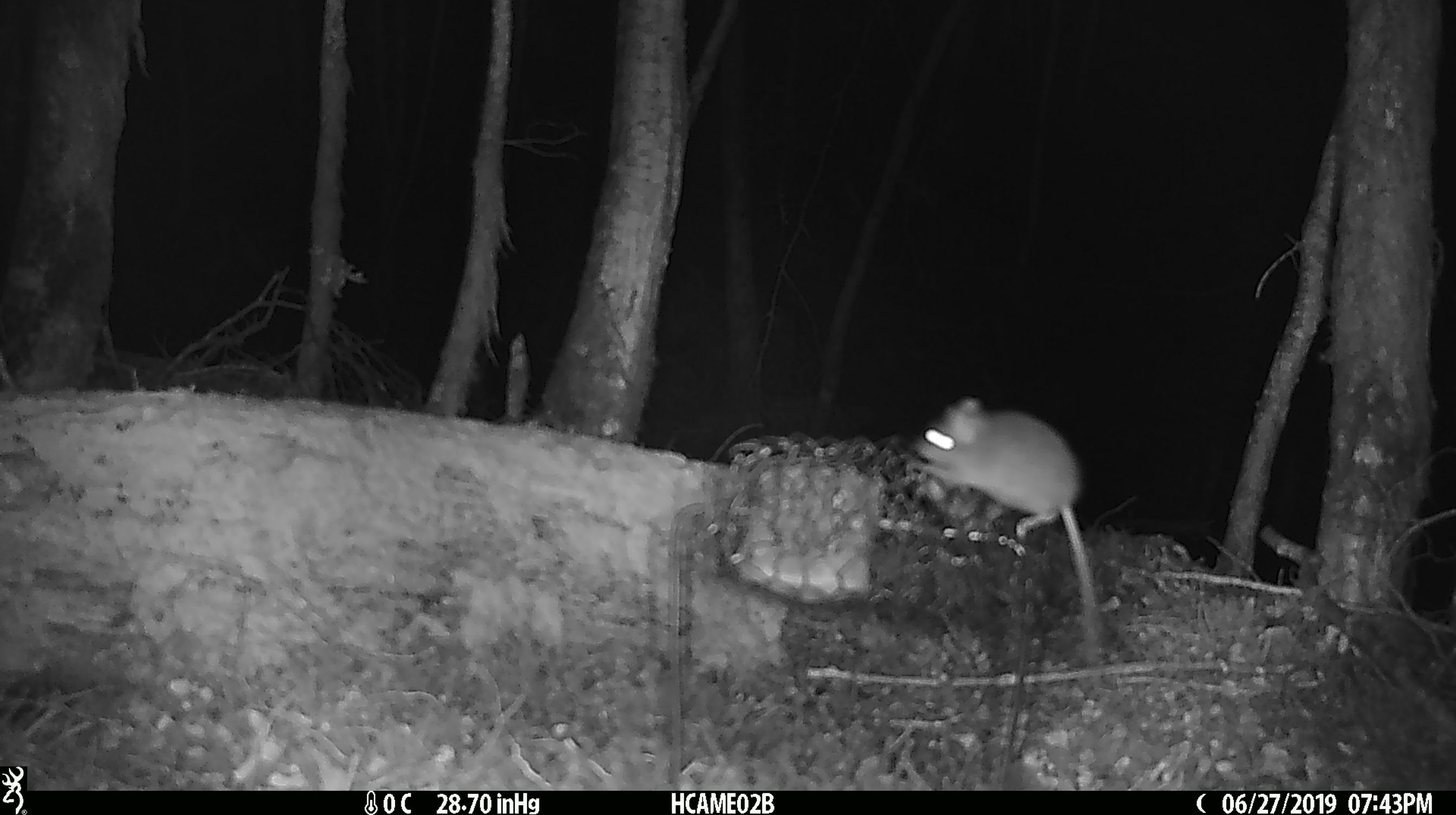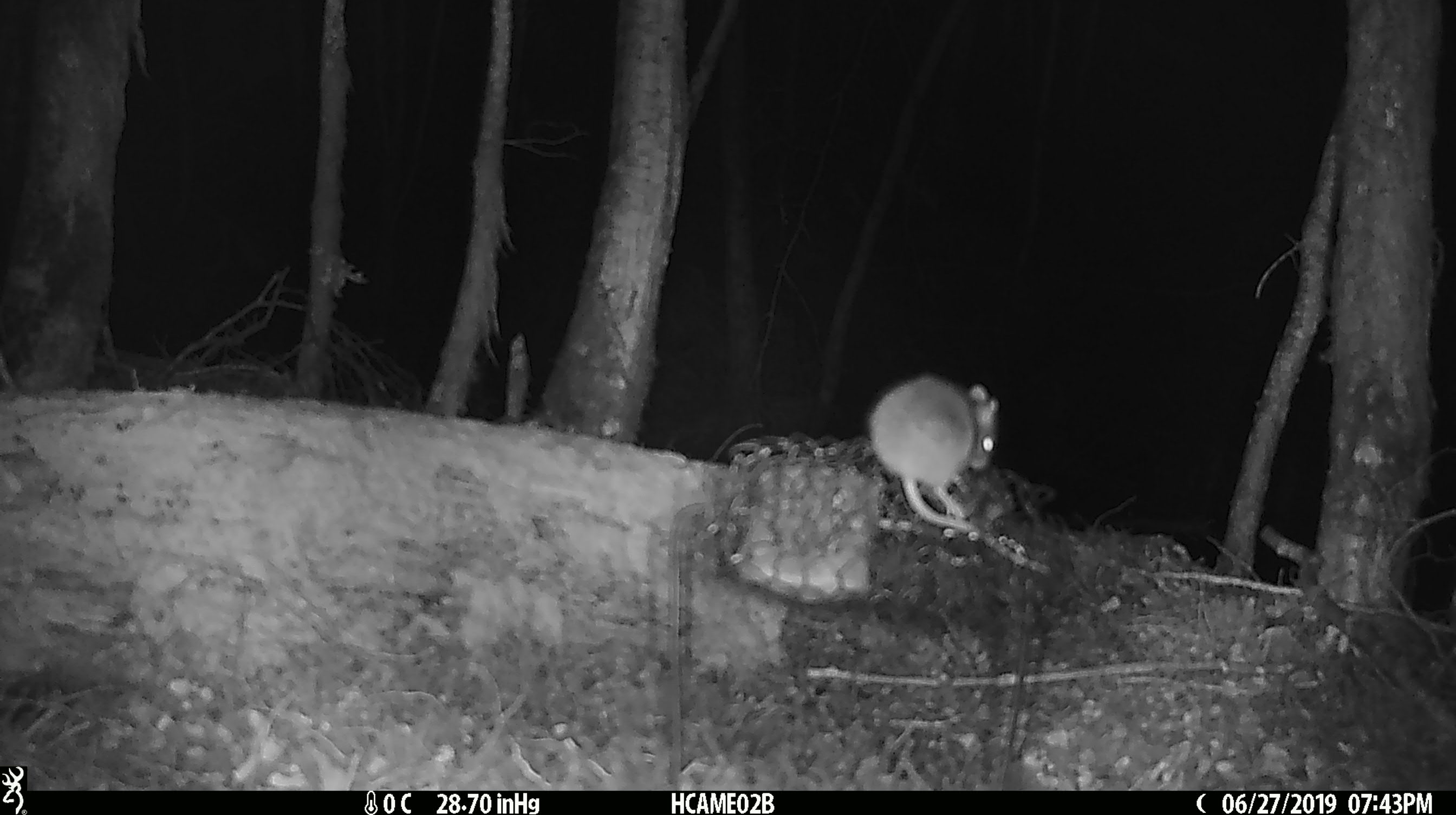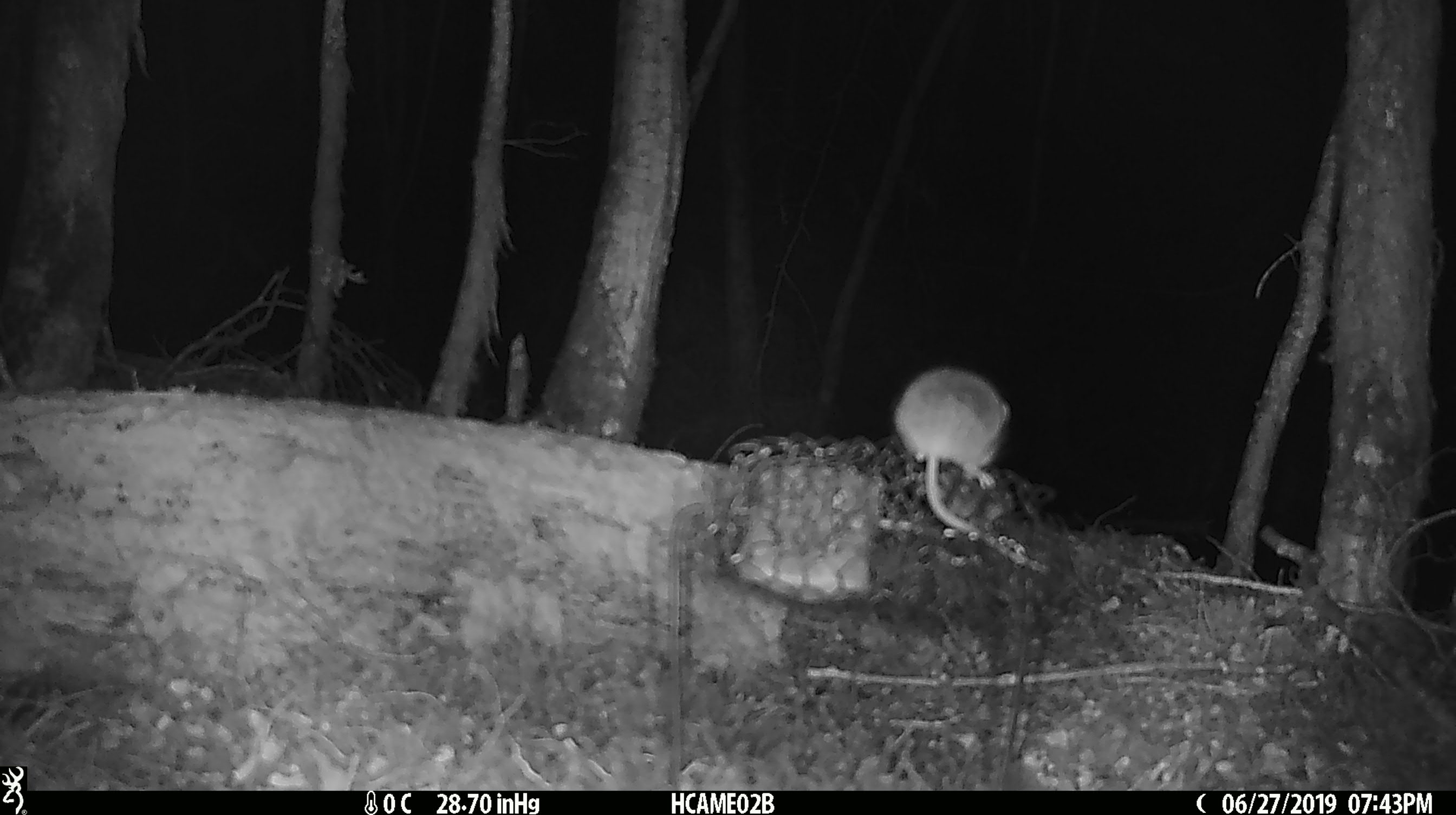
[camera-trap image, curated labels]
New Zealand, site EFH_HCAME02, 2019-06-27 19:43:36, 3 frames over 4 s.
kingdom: Animalia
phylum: Chordata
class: Mammalia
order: Rodentia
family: Muridae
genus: Mus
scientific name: Mus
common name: mouse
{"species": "mouse (Mus)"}